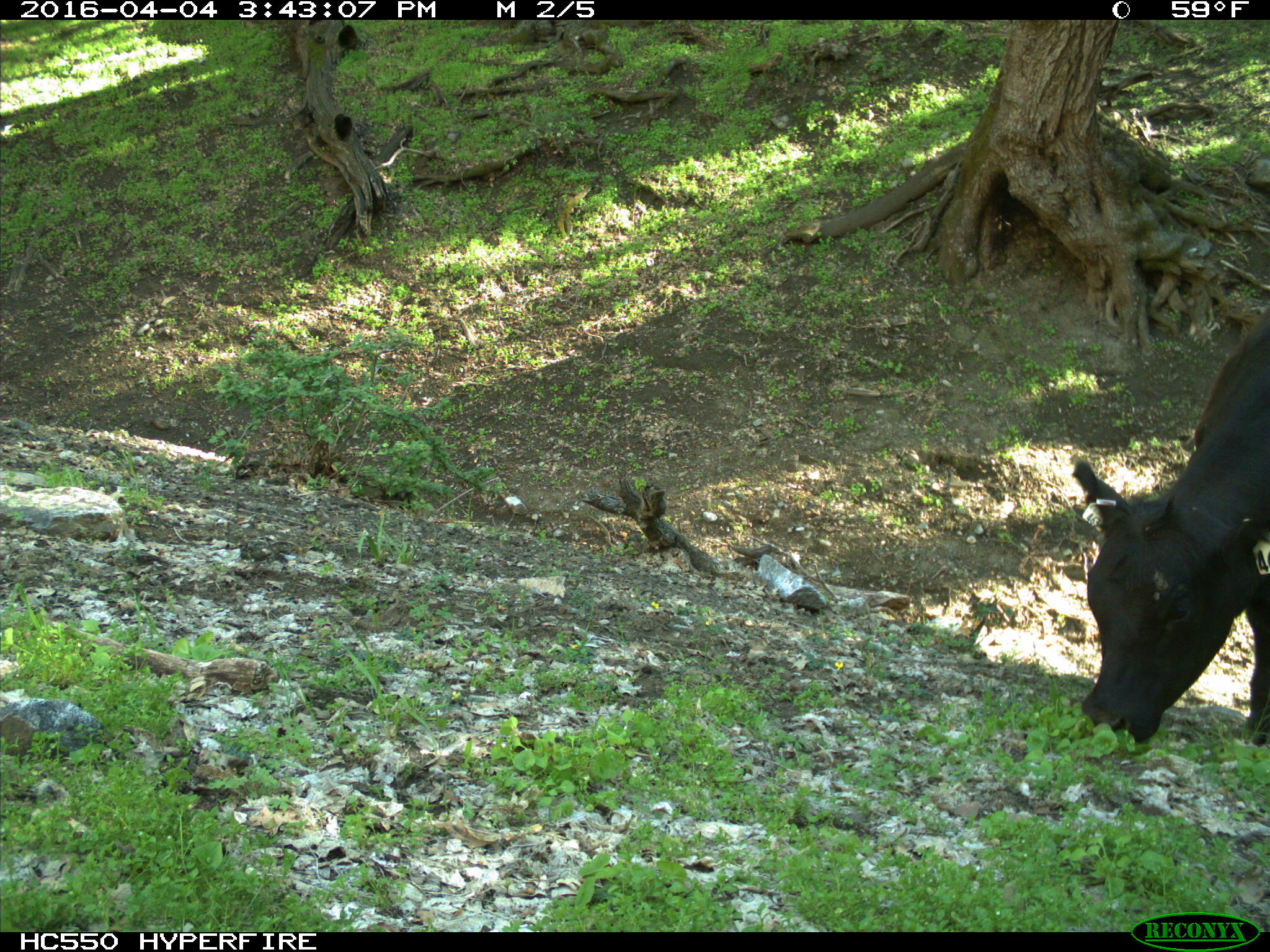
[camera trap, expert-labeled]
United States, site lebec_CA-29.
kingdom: Animalia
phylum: Chordata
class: Mammalia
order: Artiodactyla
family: Bovidae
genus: Bos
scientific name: Bos taurus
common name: domestic cow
Bos taurus (domestic cow).